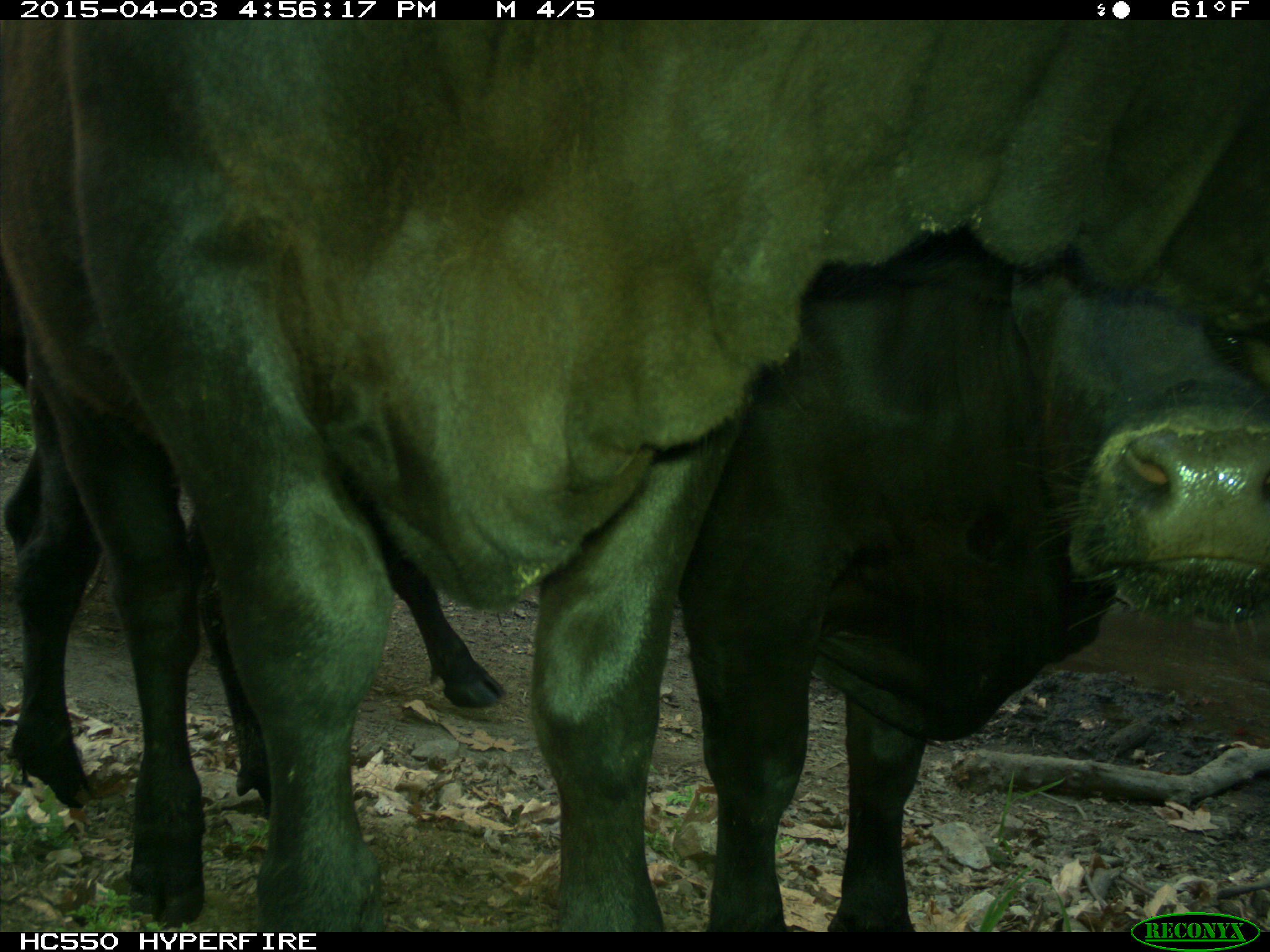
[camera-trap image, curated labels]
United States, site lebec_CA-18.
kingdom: Animalia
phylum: Chordata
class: Mammalia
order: Artiodactyla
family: Bovidae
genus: Bos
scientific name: Bos taurus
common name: domestic cow